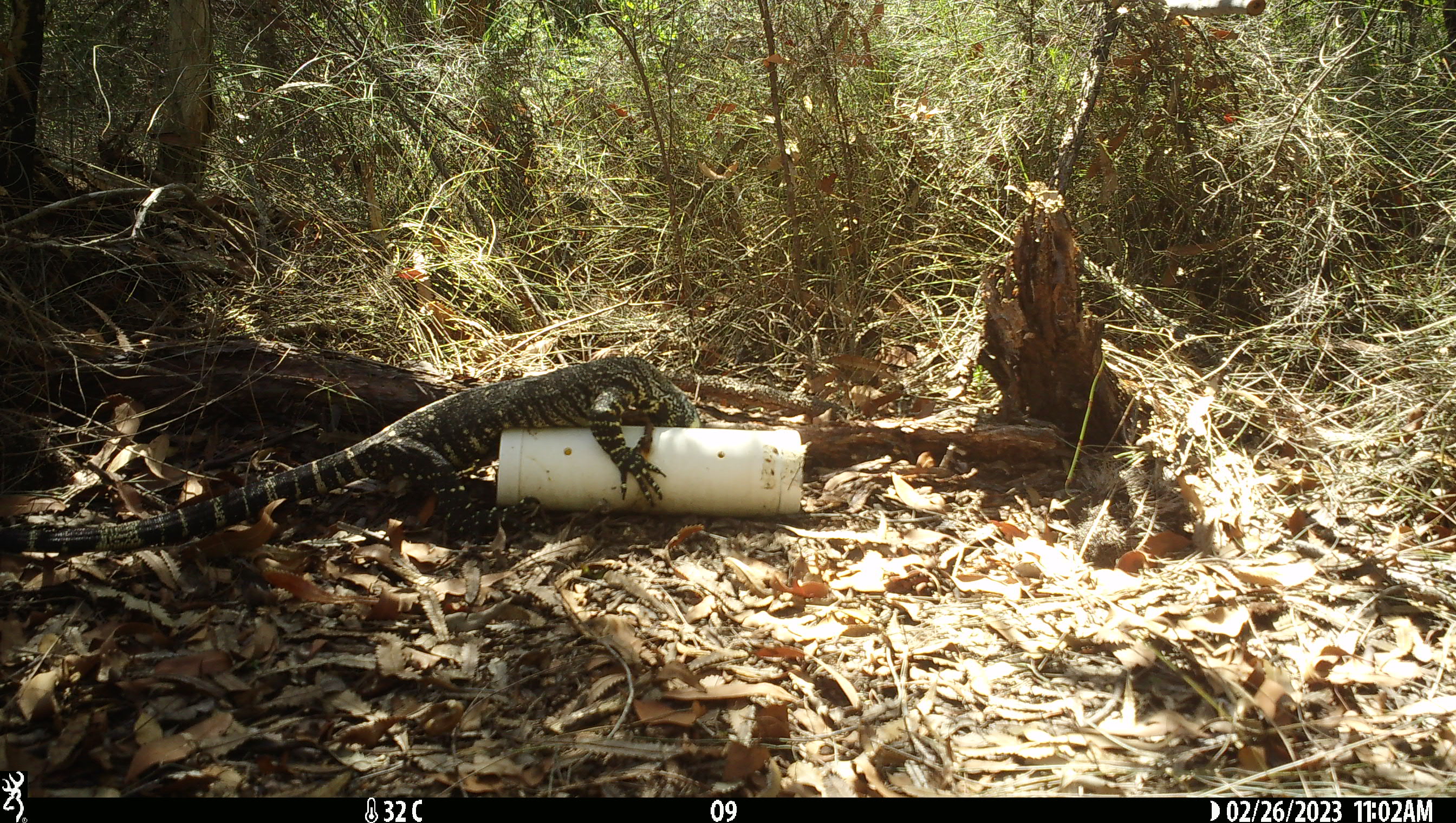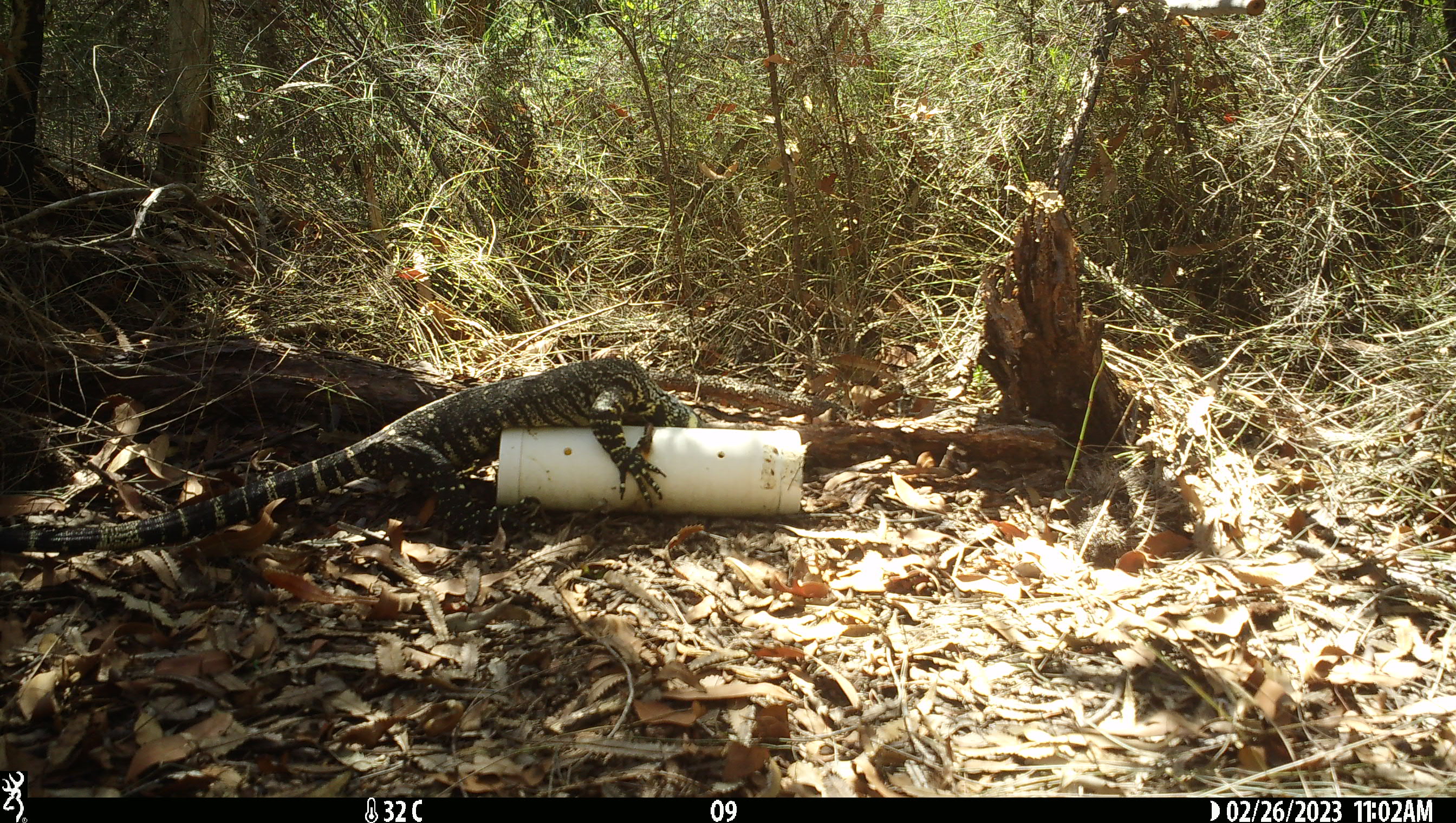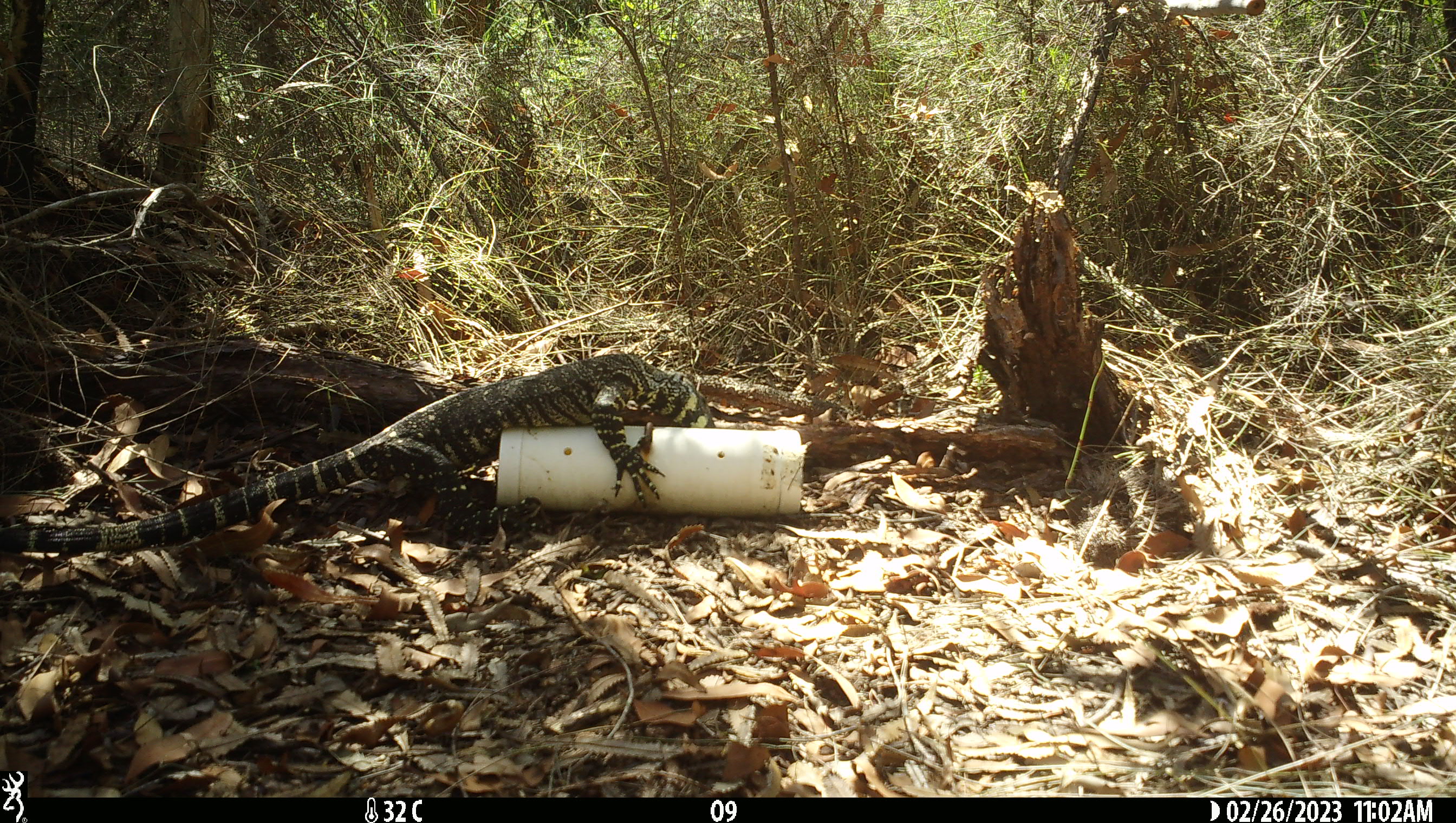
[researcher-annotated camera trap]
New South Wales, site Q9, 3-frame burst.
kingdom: Animalia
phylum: Chordata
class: Reptilia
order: Squamata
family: Varanidae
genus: Varanus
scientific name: Varanus varius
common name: lace monitor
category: goanna